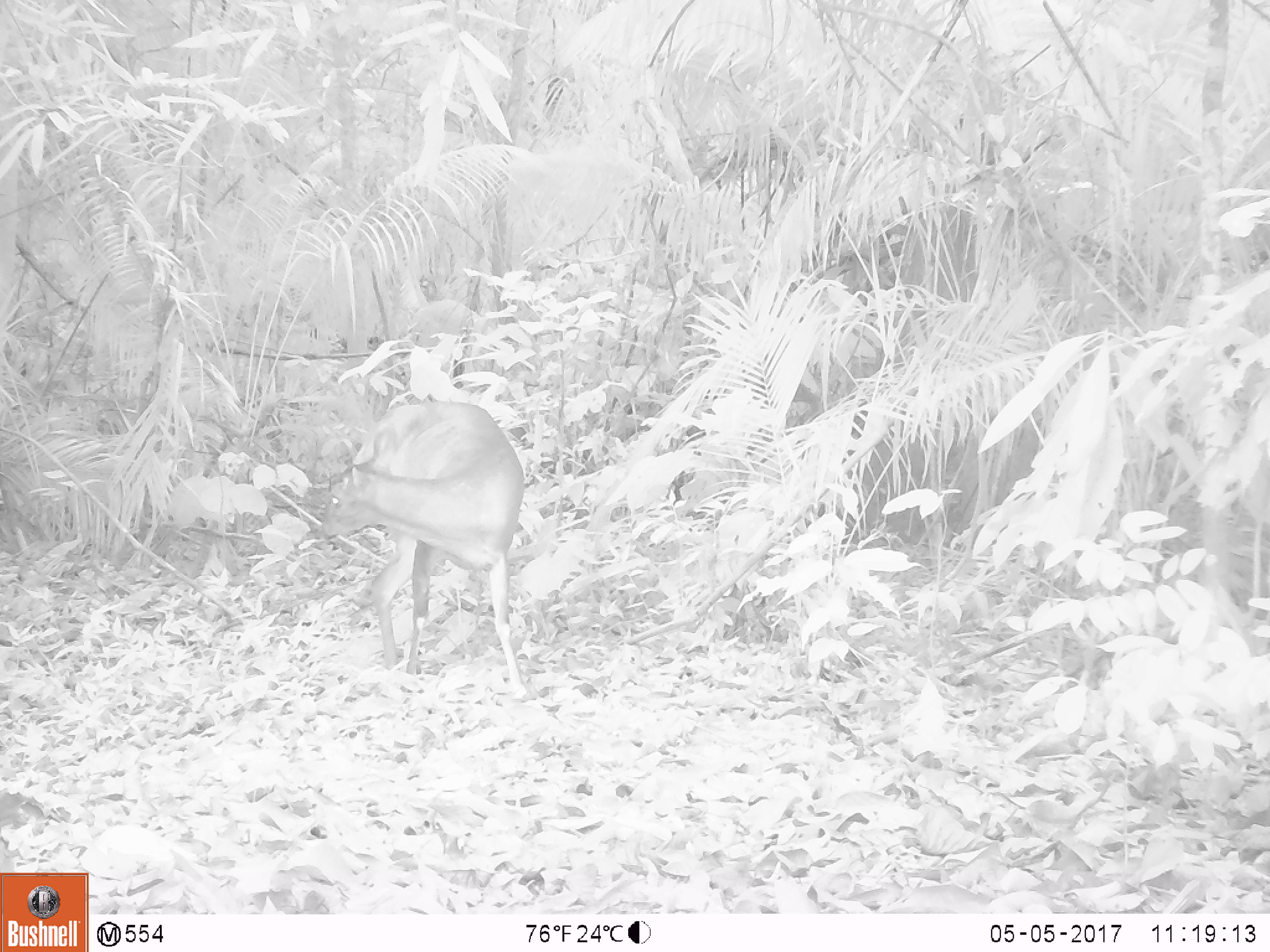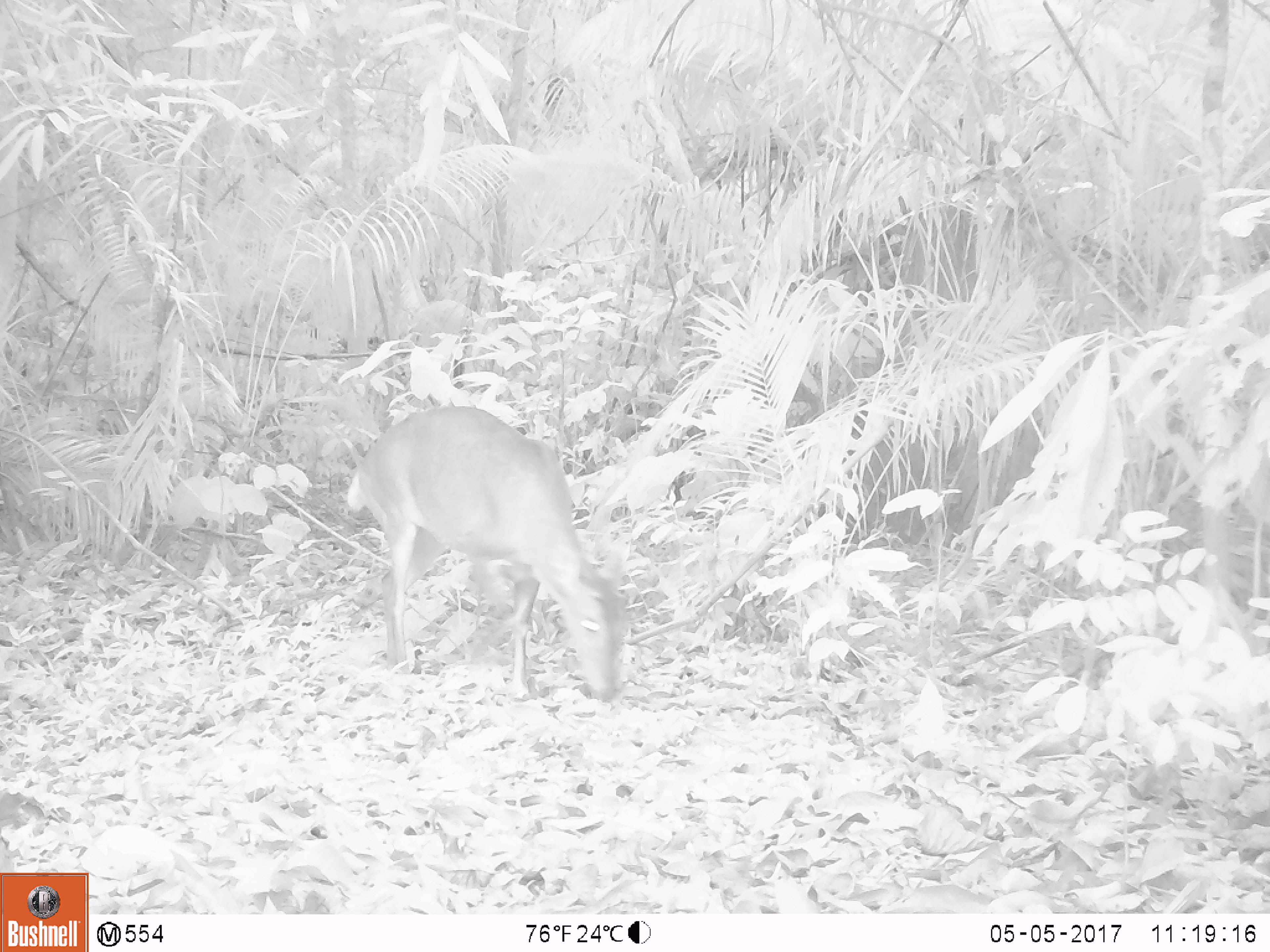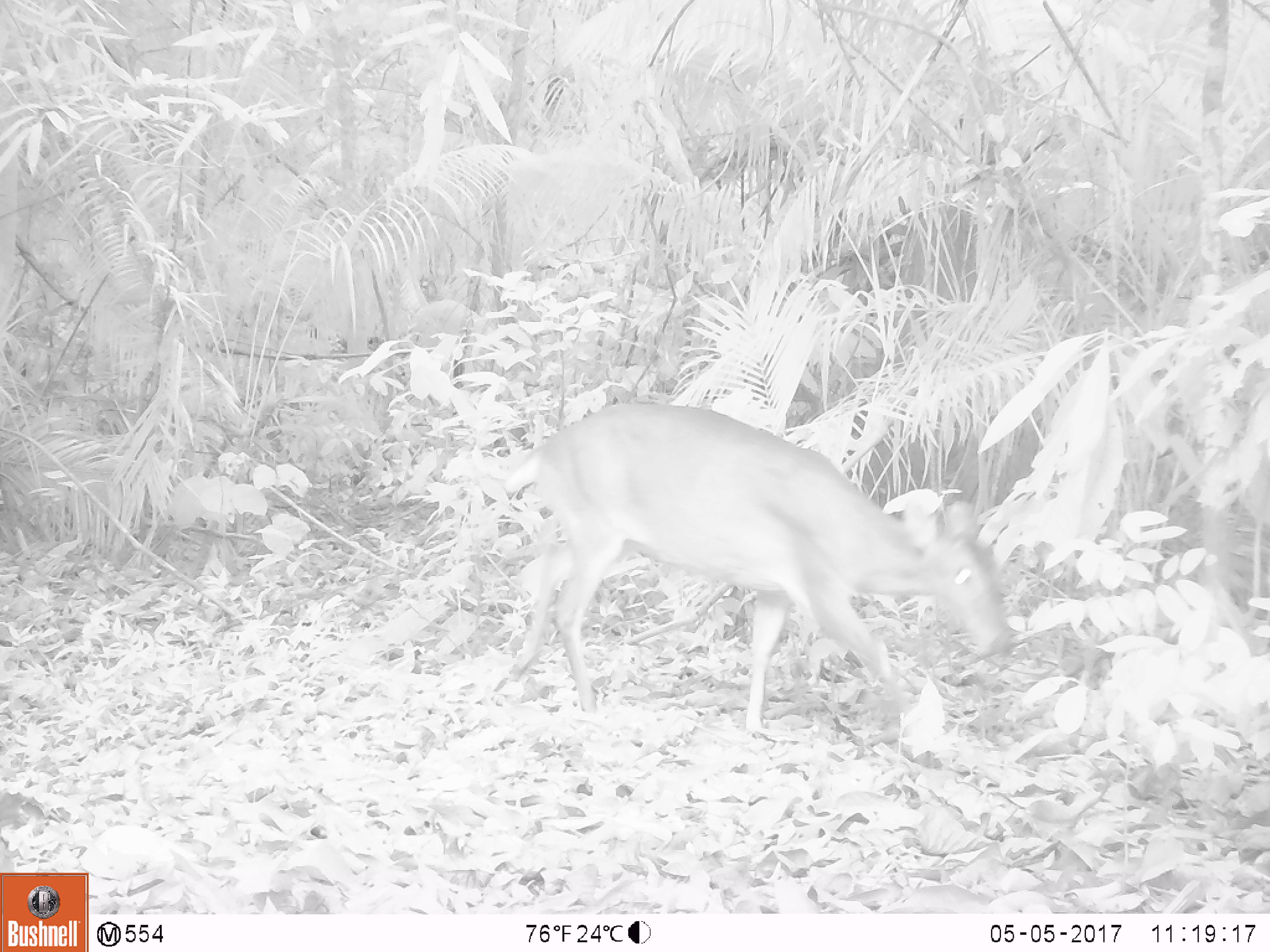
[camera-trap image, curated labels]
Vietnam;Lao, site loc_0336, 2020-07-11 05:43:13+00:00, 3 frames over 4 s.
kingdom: Animalia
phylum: Chordata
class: Mammalia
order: Artiodactyla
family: Cervidae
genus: Muntiacus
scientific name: Muntiacus vuquangensis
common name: large-antlered muntjac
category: large antlered muntjac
Large antlered muntjac (large-antlered muntjac) (Muntiacus vuquangensis). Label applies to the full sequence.